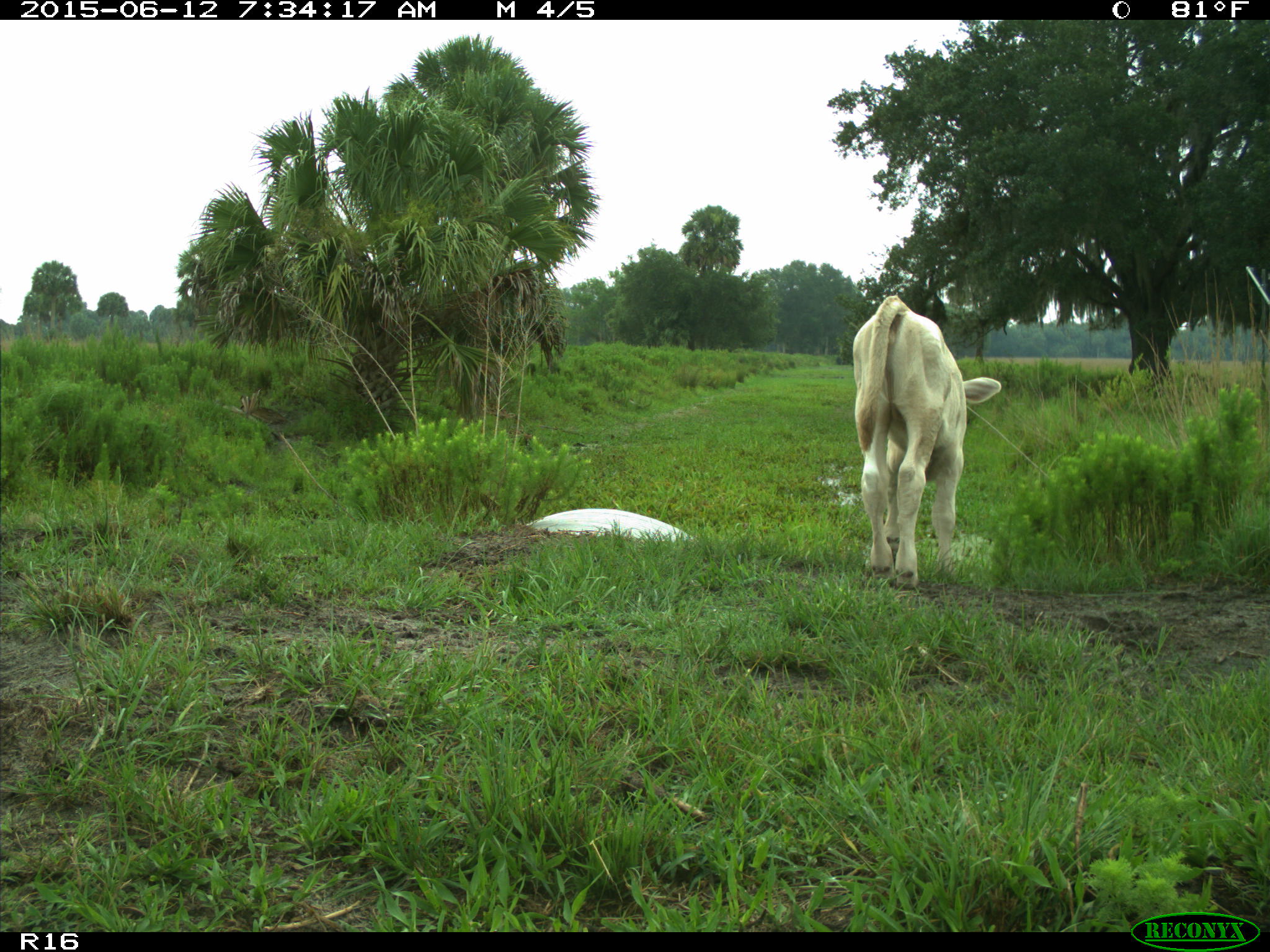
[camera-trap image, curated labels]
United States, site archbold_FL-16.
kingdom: Animalia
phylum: Chordata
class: Mammalia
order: Artiodactyla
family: Bovidae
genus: Bos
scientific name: Bos taurus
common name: domestic cow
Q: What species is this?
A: Bos taurus (domestic cow).